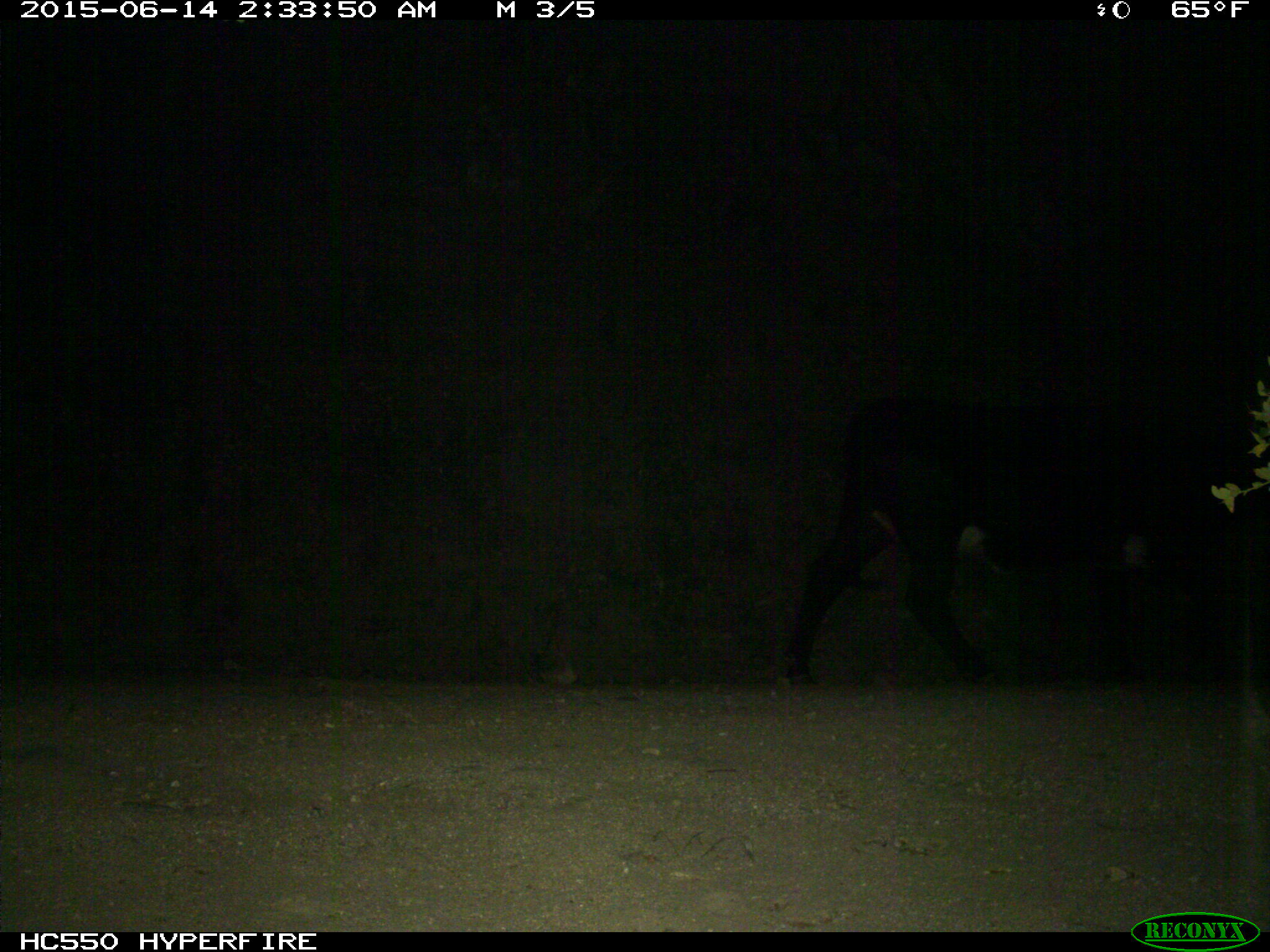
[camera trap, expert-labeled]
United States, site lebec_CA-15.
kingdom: Animalia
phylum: Chordata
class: Mammalia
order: Artiodactyla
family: Bovidae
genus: Bos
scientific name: Bos taurus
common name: domestic cow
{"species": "Bos taurus (domestic cow)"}